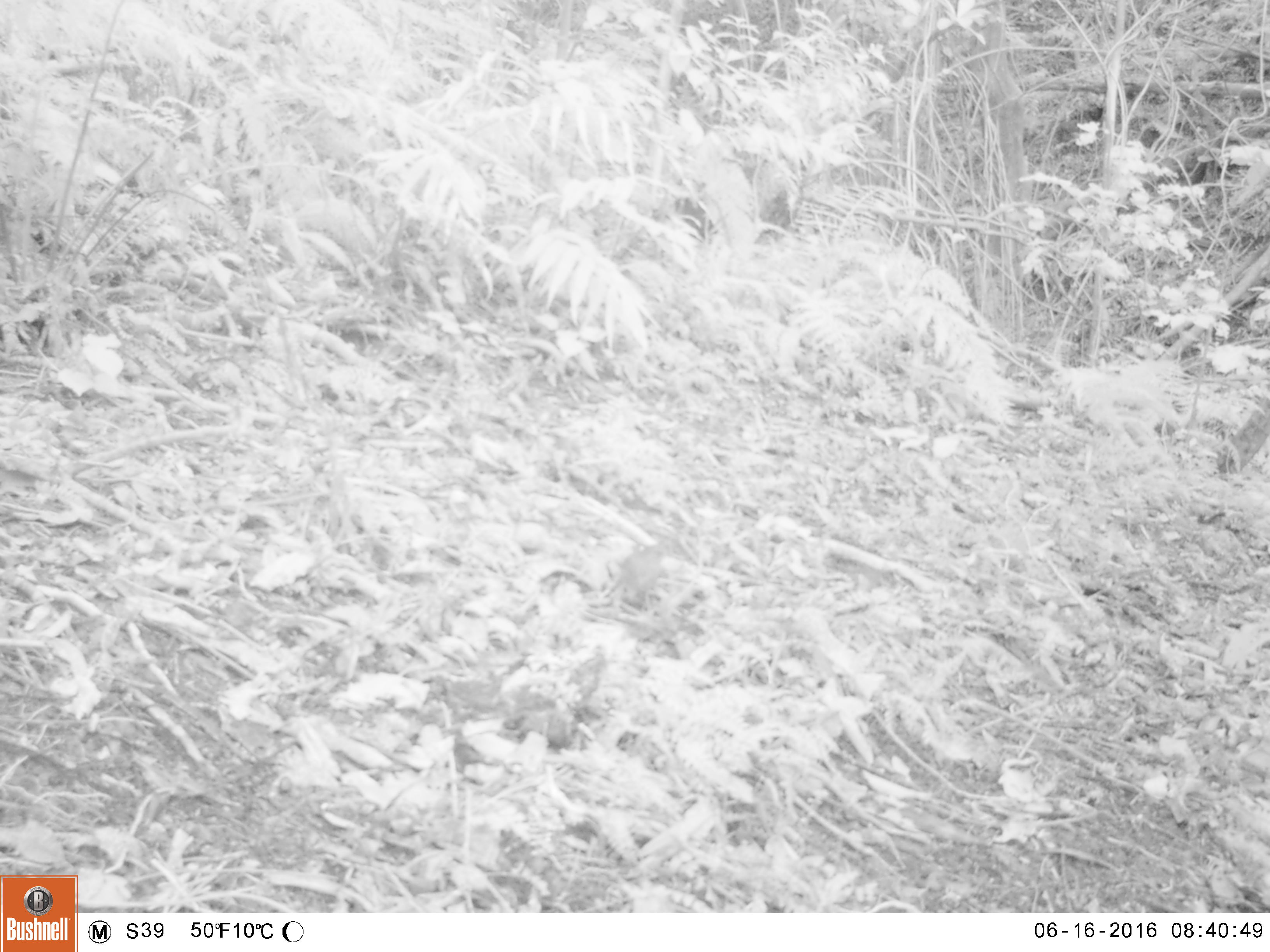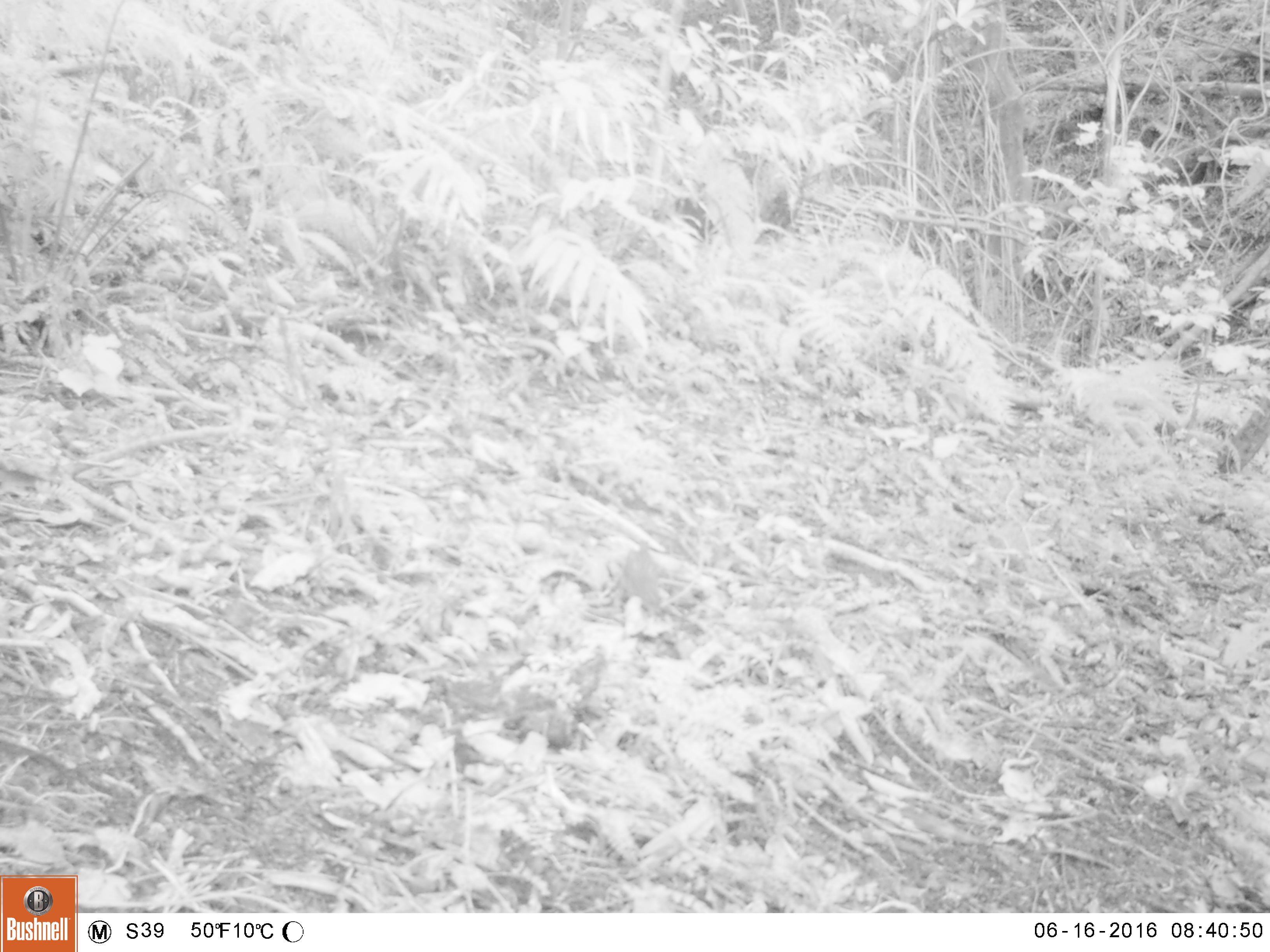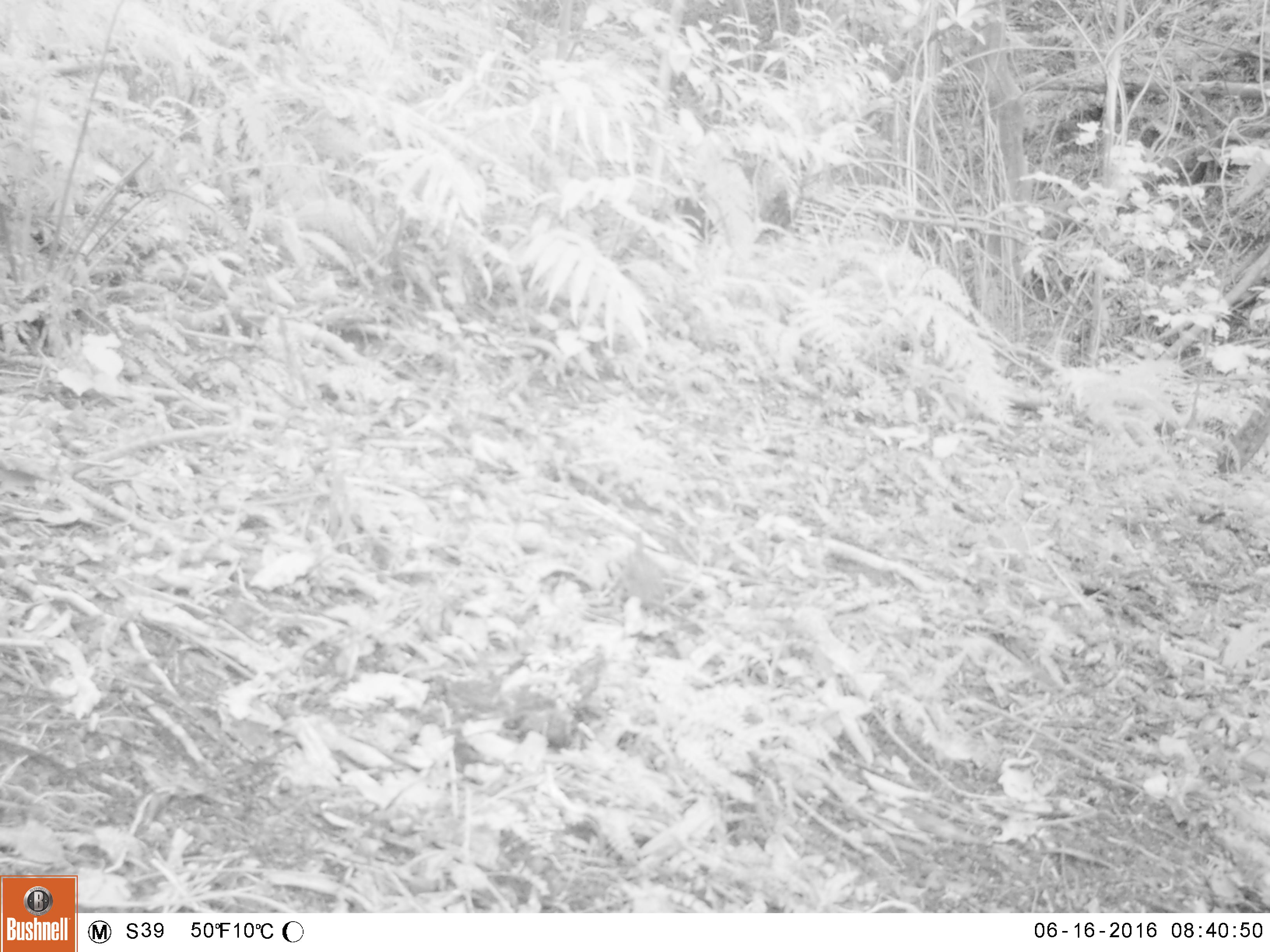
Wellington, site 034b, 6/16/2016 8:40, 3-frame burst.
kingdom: Animalia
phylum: Chordata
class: Aves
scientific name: Aves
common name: bird